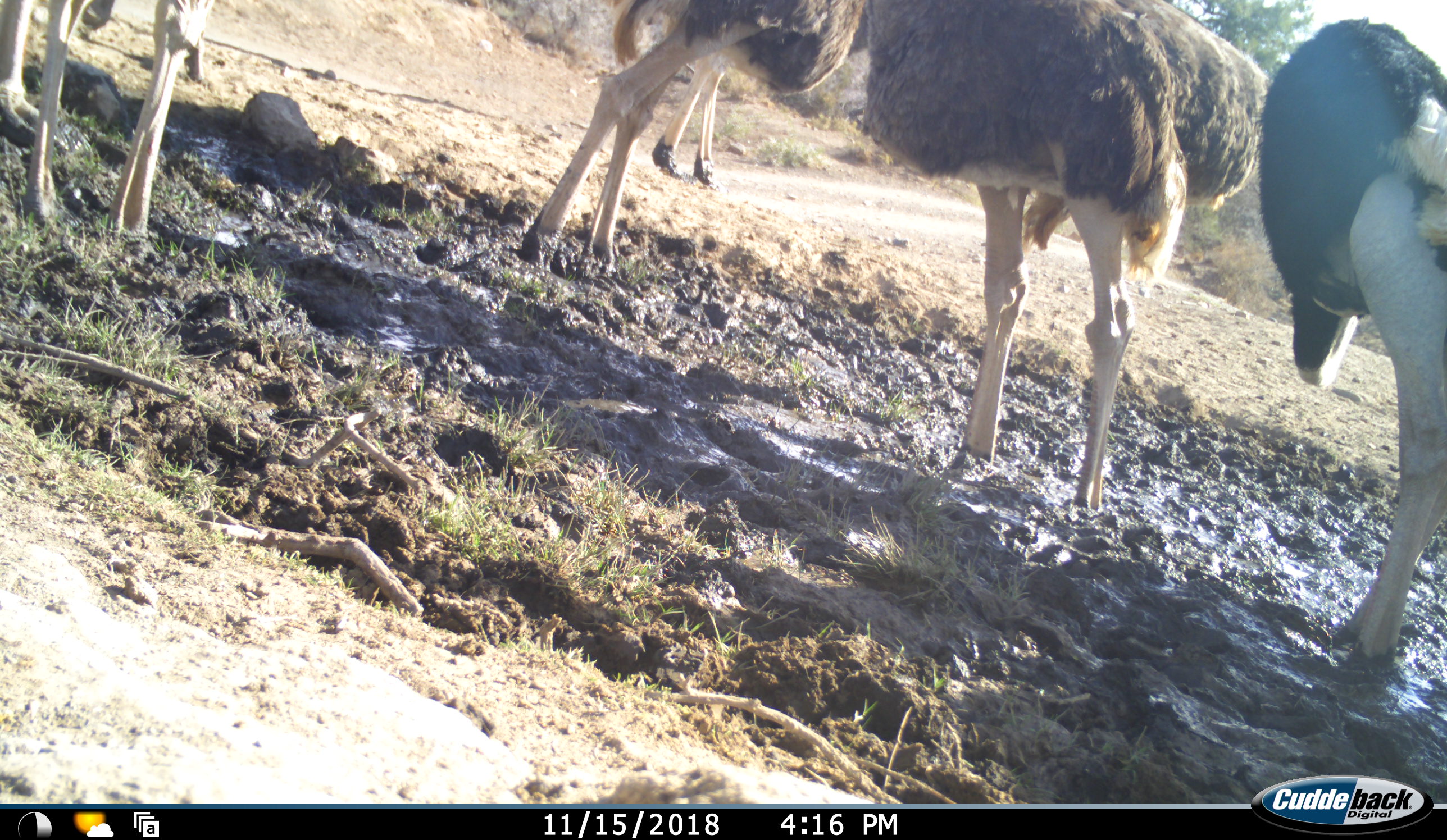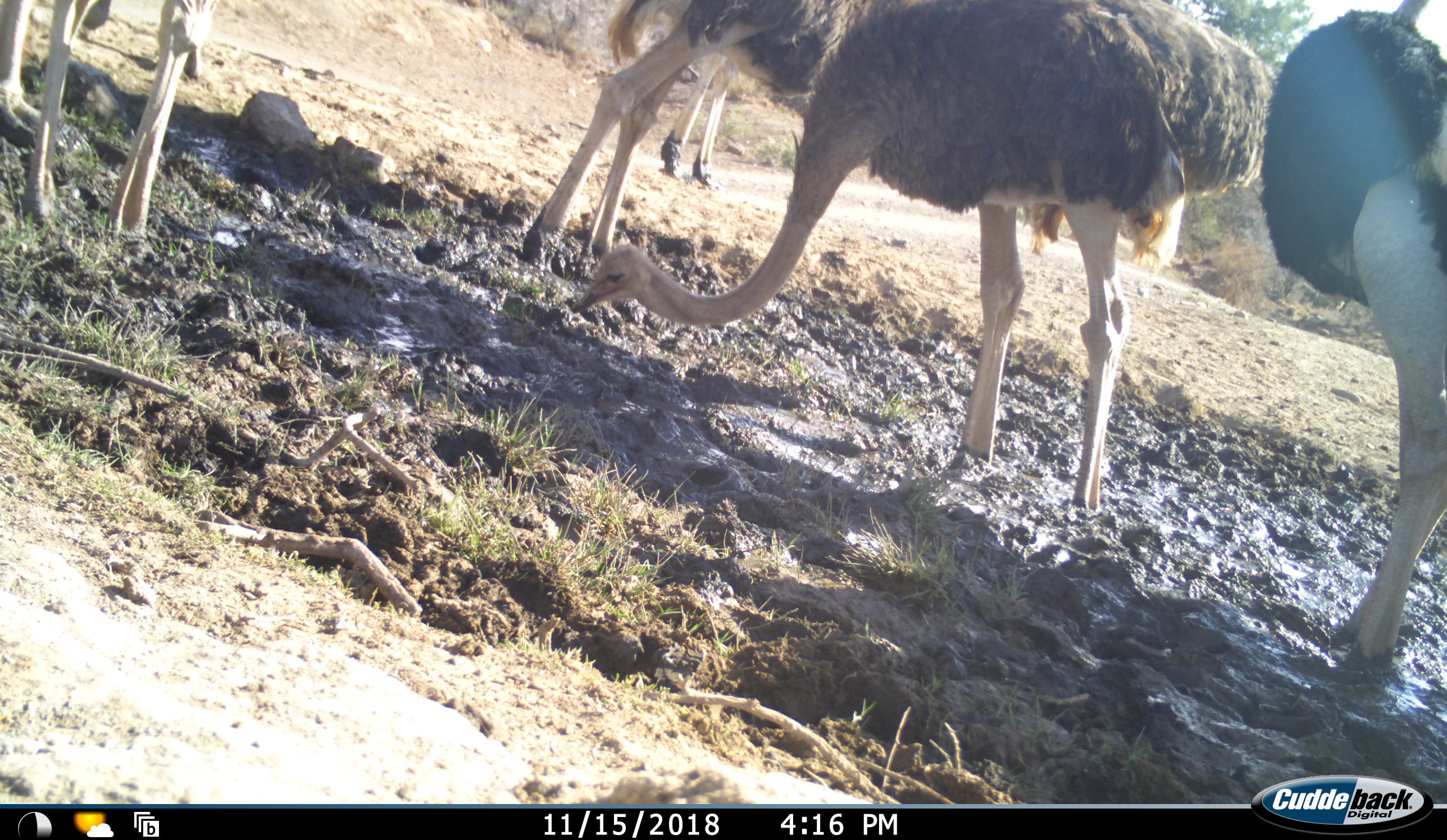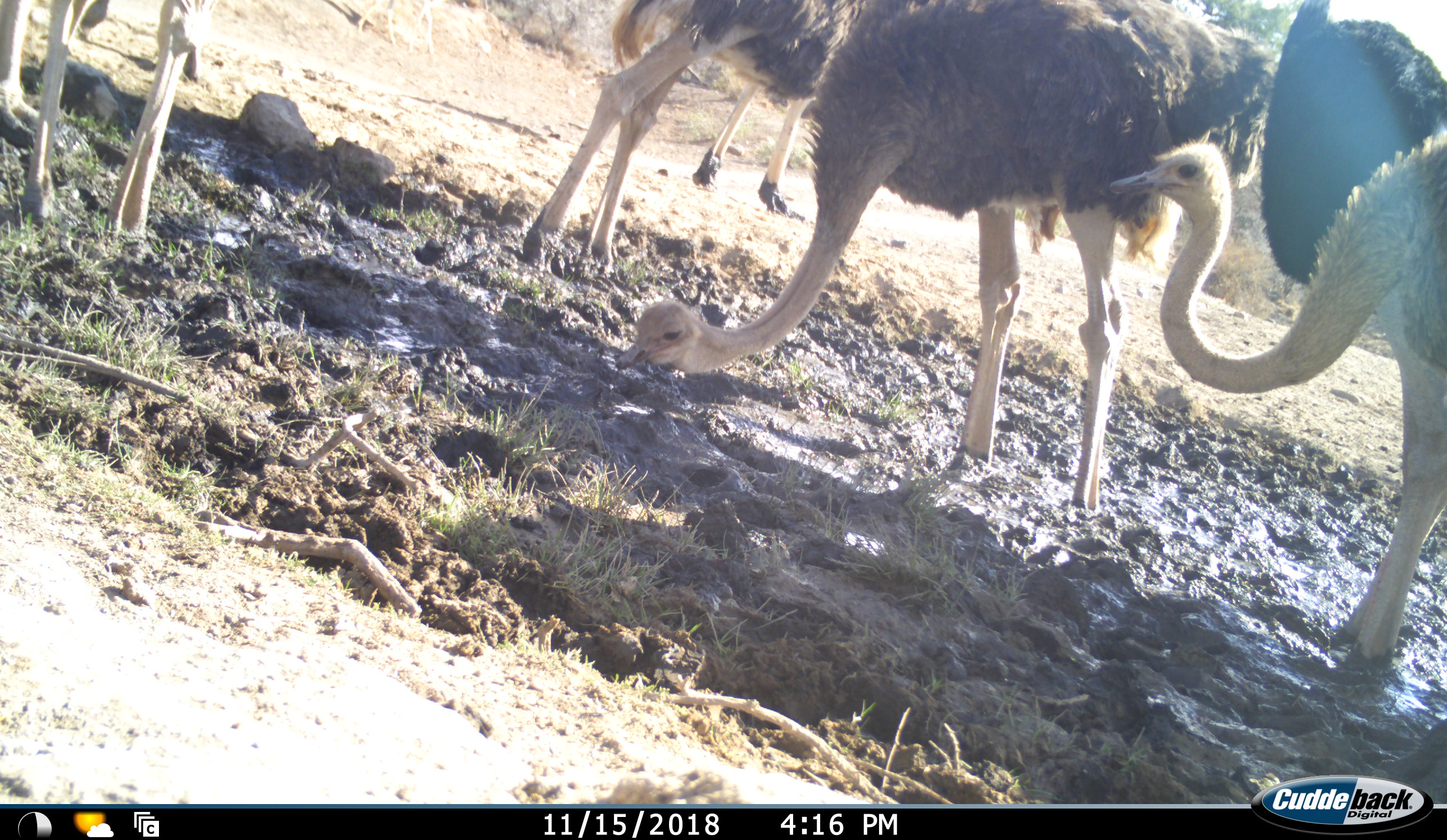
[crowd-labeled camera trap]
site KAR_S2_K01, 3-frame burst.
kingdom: Animalia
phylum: Chordata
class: Aves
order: Struthioniformes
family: Struthionidae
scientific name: Struthionidae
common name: ostrich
Ostrich (Struthionidae), count 6. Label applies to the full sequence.